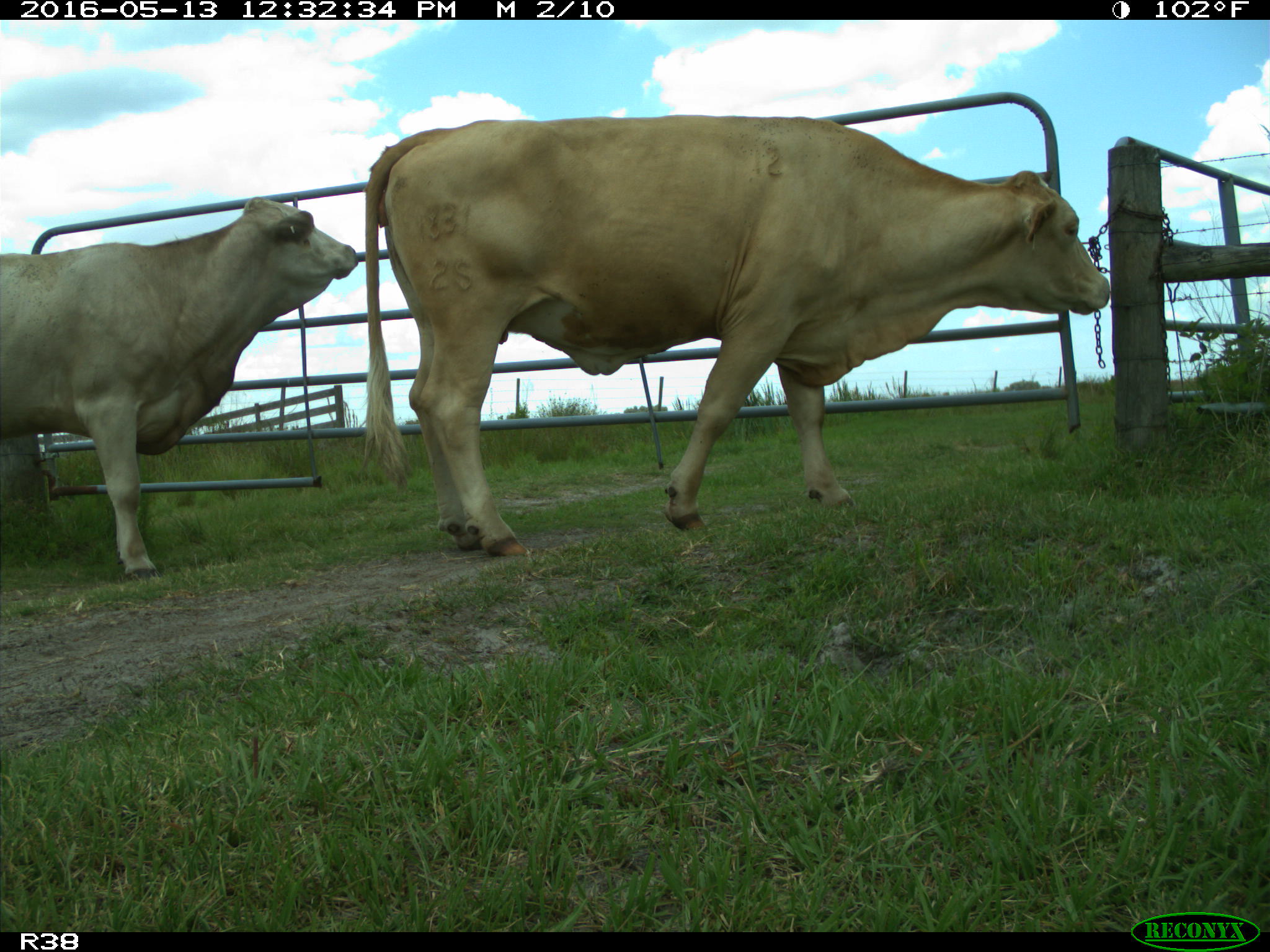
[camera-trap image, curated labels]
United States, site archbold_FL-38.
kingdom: Animalia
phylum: Chordata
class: Mammalia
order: Artiodactyla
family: Bovidae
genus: Bos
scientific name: Bos taurus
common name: domestic cow